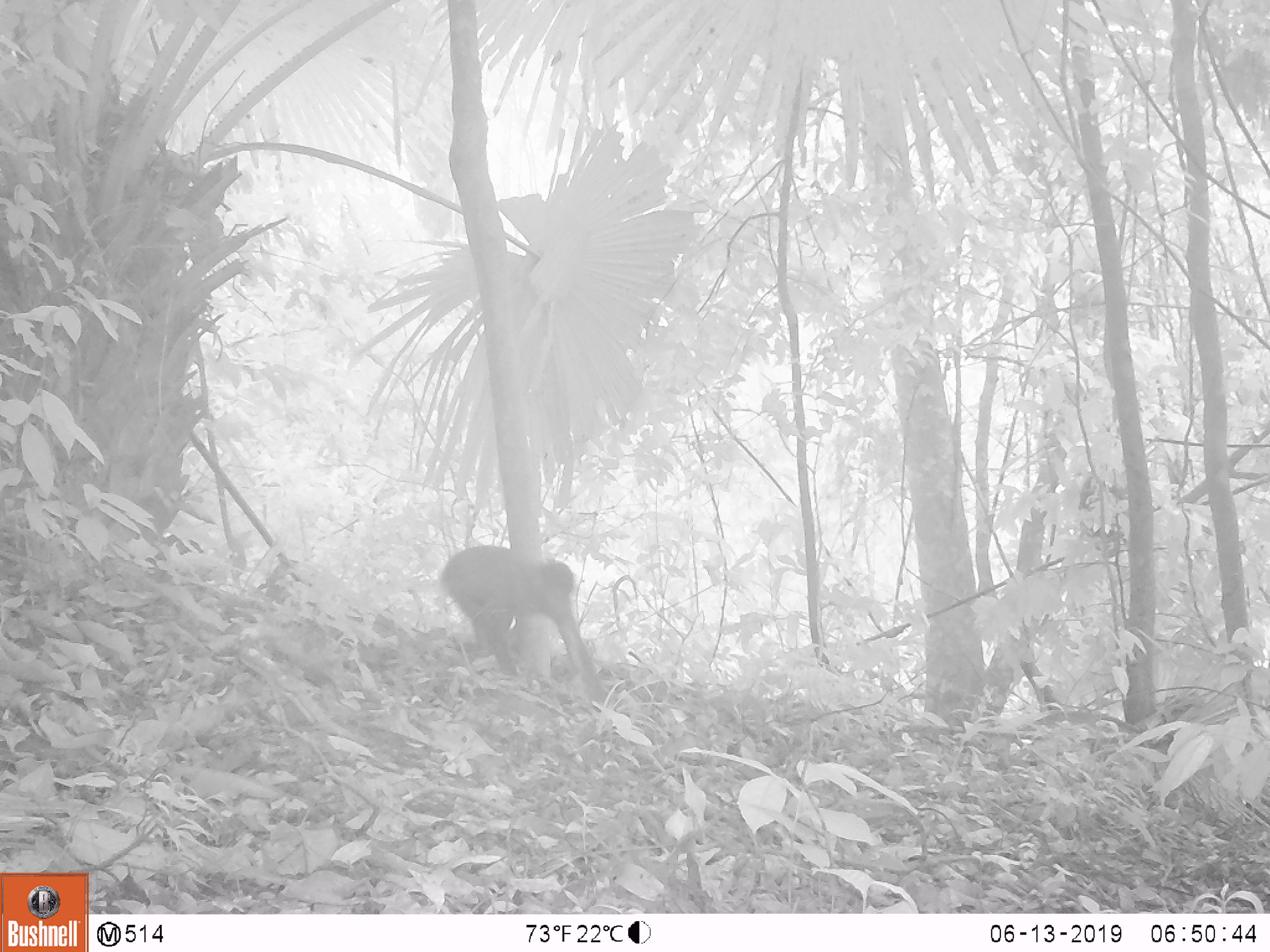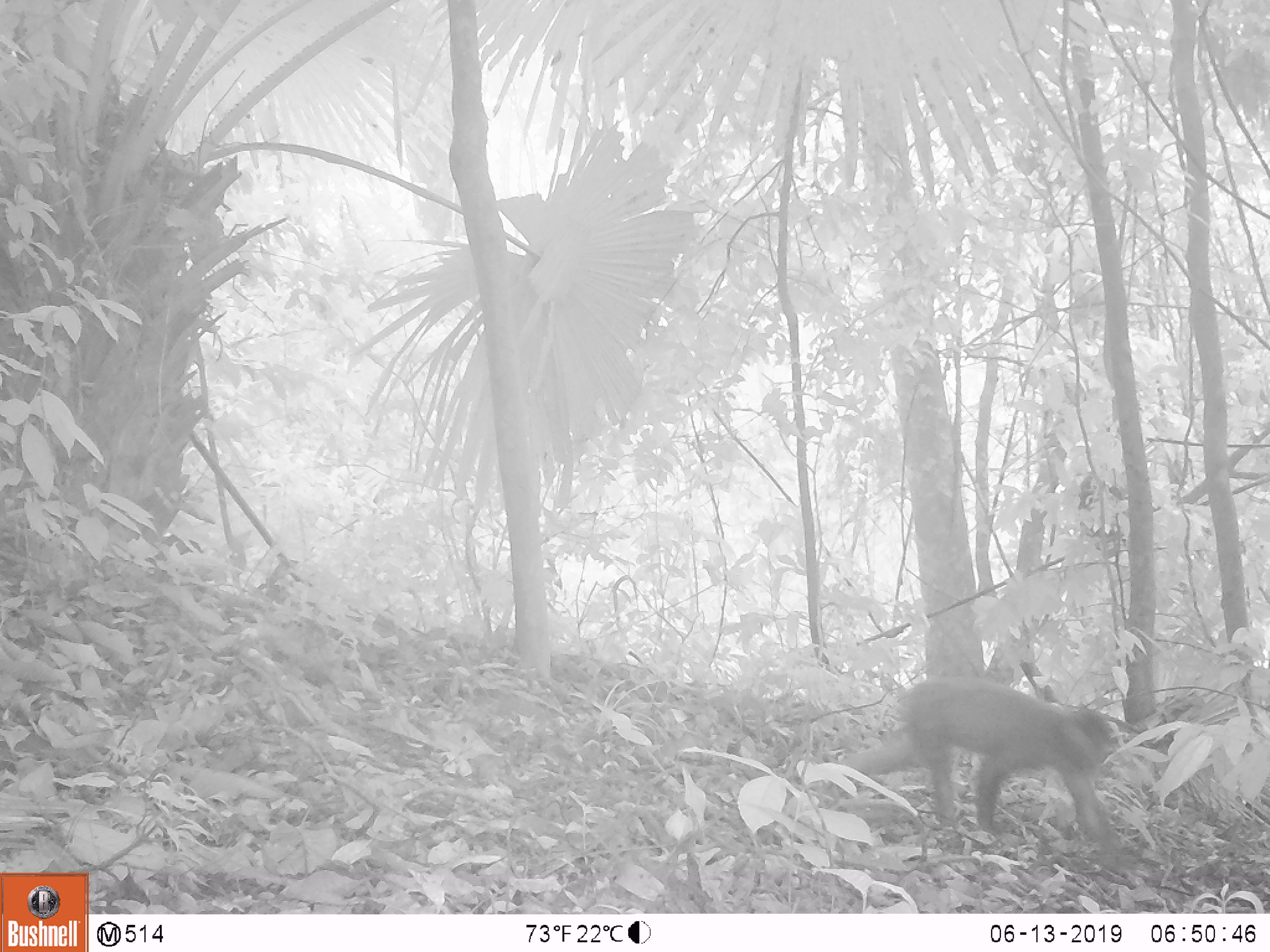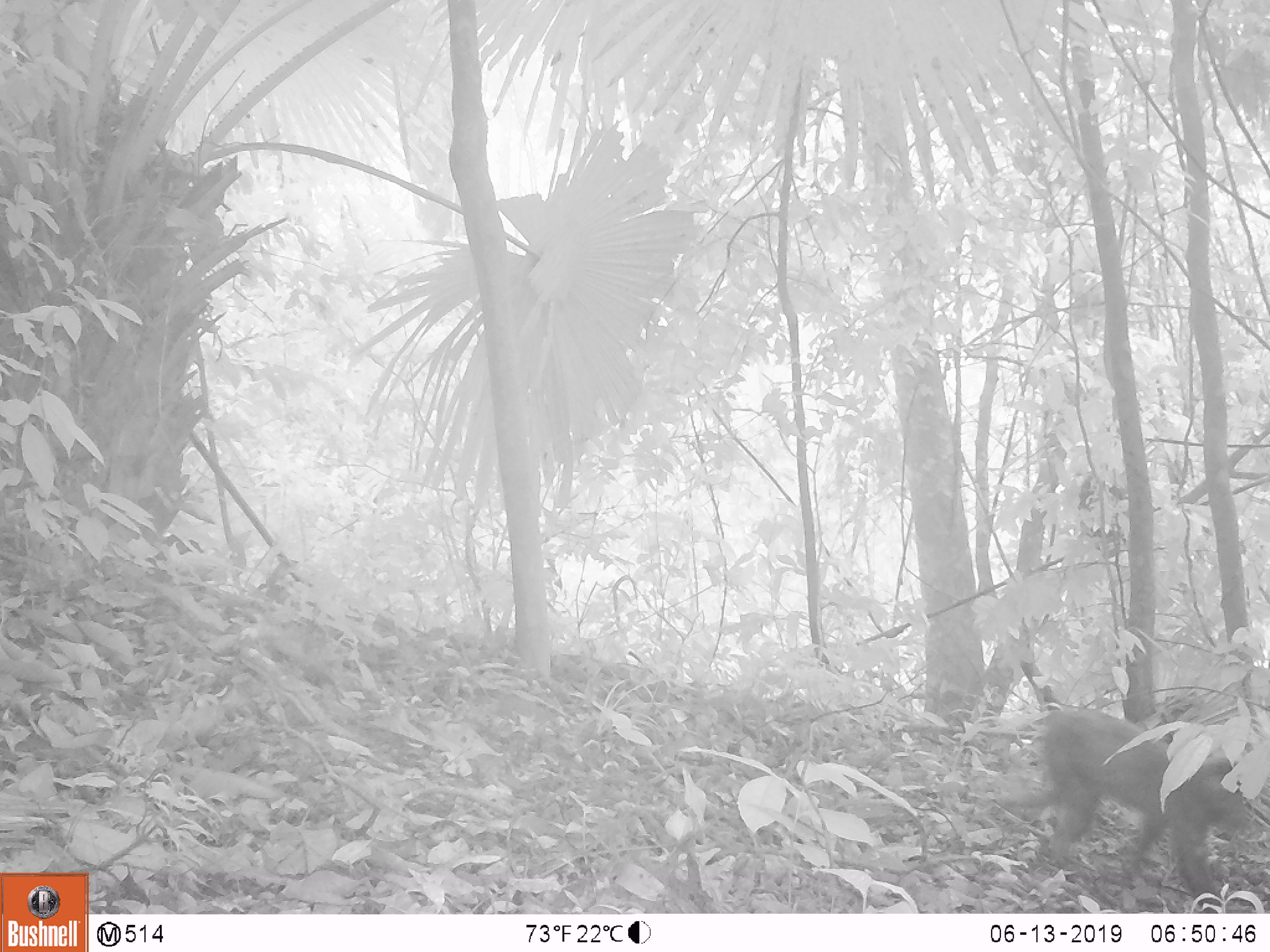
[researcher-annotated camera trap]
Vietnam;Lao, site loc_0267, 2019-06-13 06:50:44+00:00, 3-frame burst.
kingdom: Animalia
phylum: Chordata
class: Mammalia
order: Primates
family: Cercopithecidae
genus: Macaca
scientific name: Macaca arctoides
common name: stump-tailed macaque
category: stump tailed macaque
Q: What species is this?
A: Stump tailed macaque (stump-tailed macaque) (Macaca arctoides).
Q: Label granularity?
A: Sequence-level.